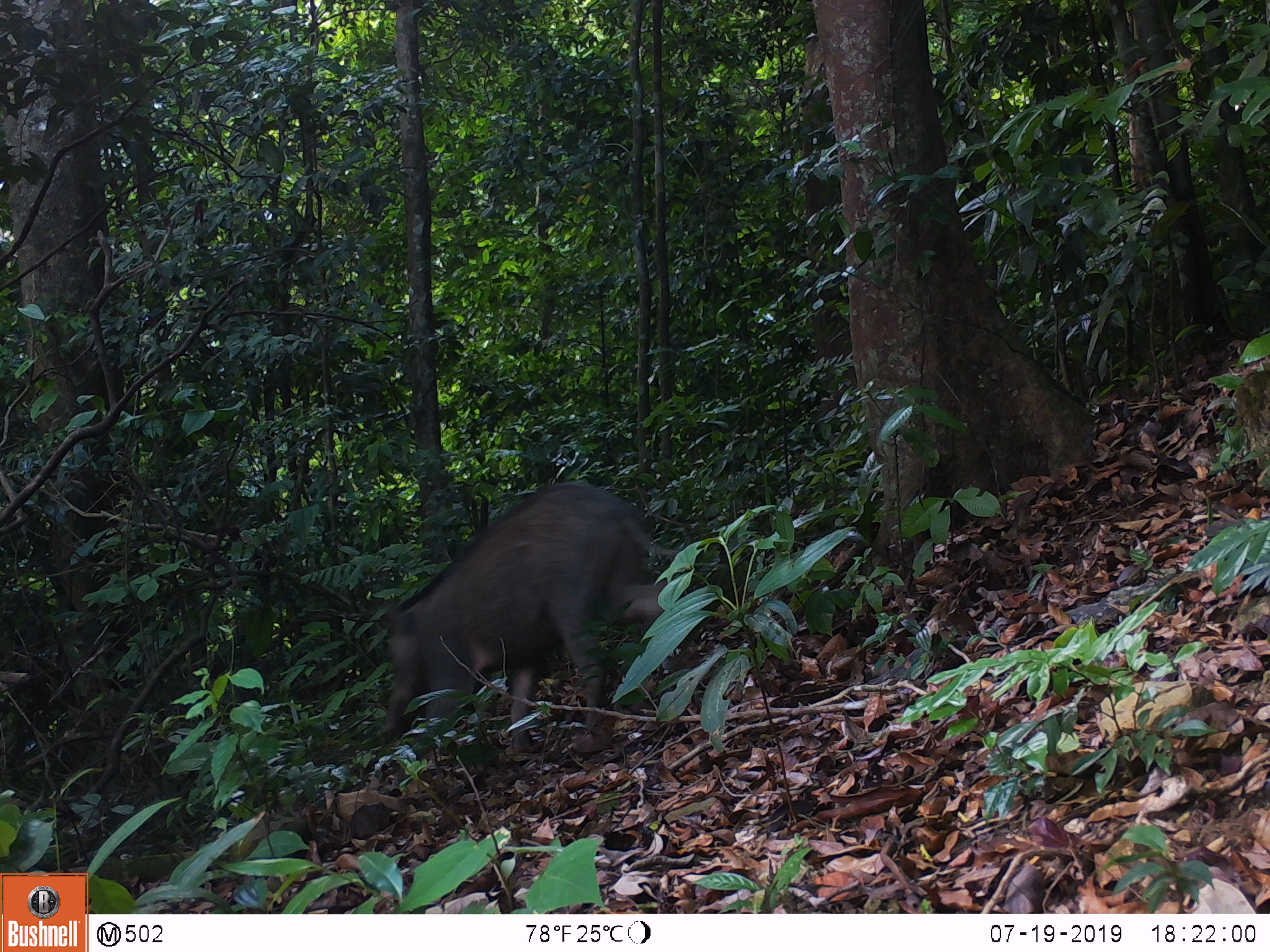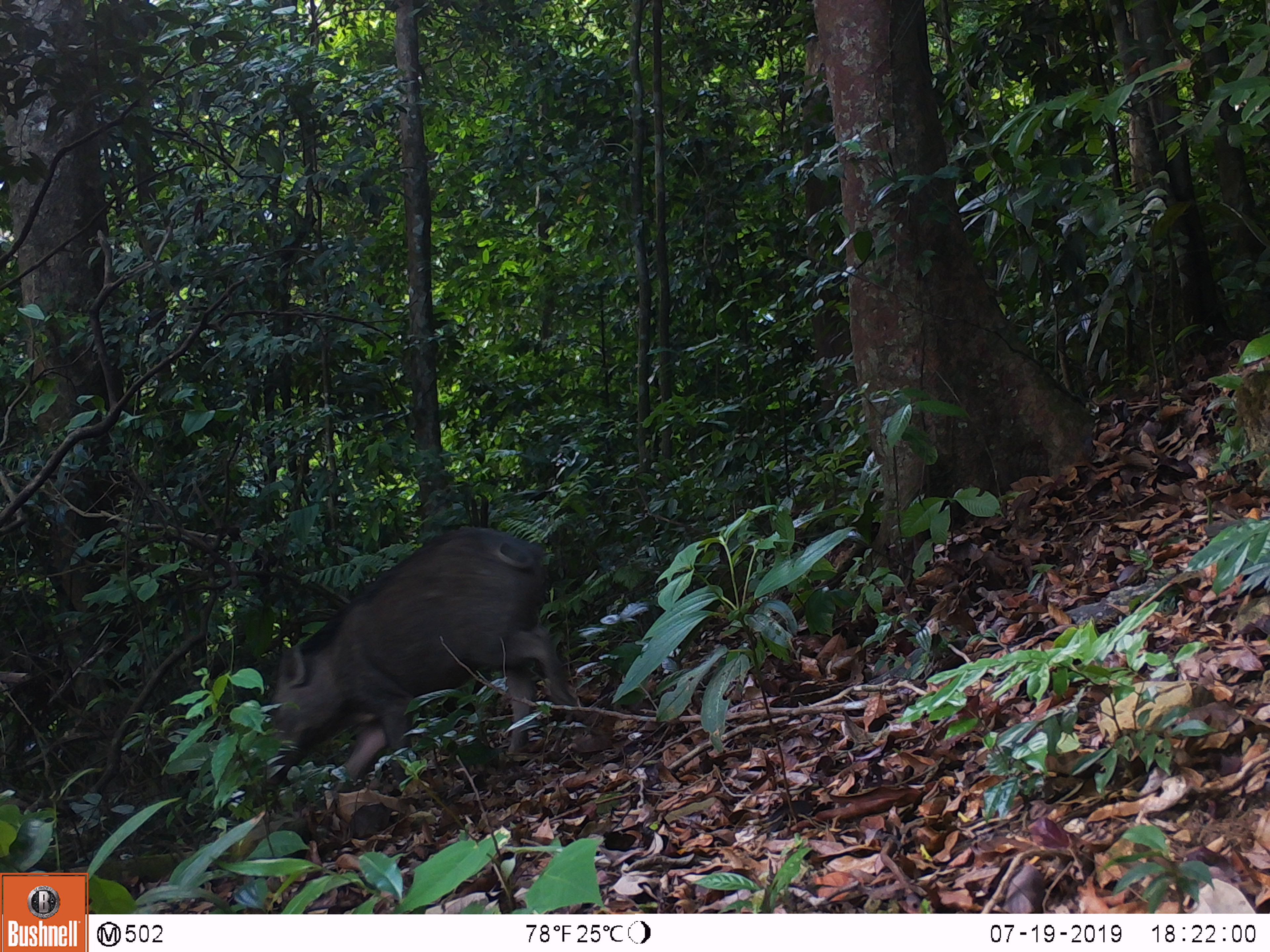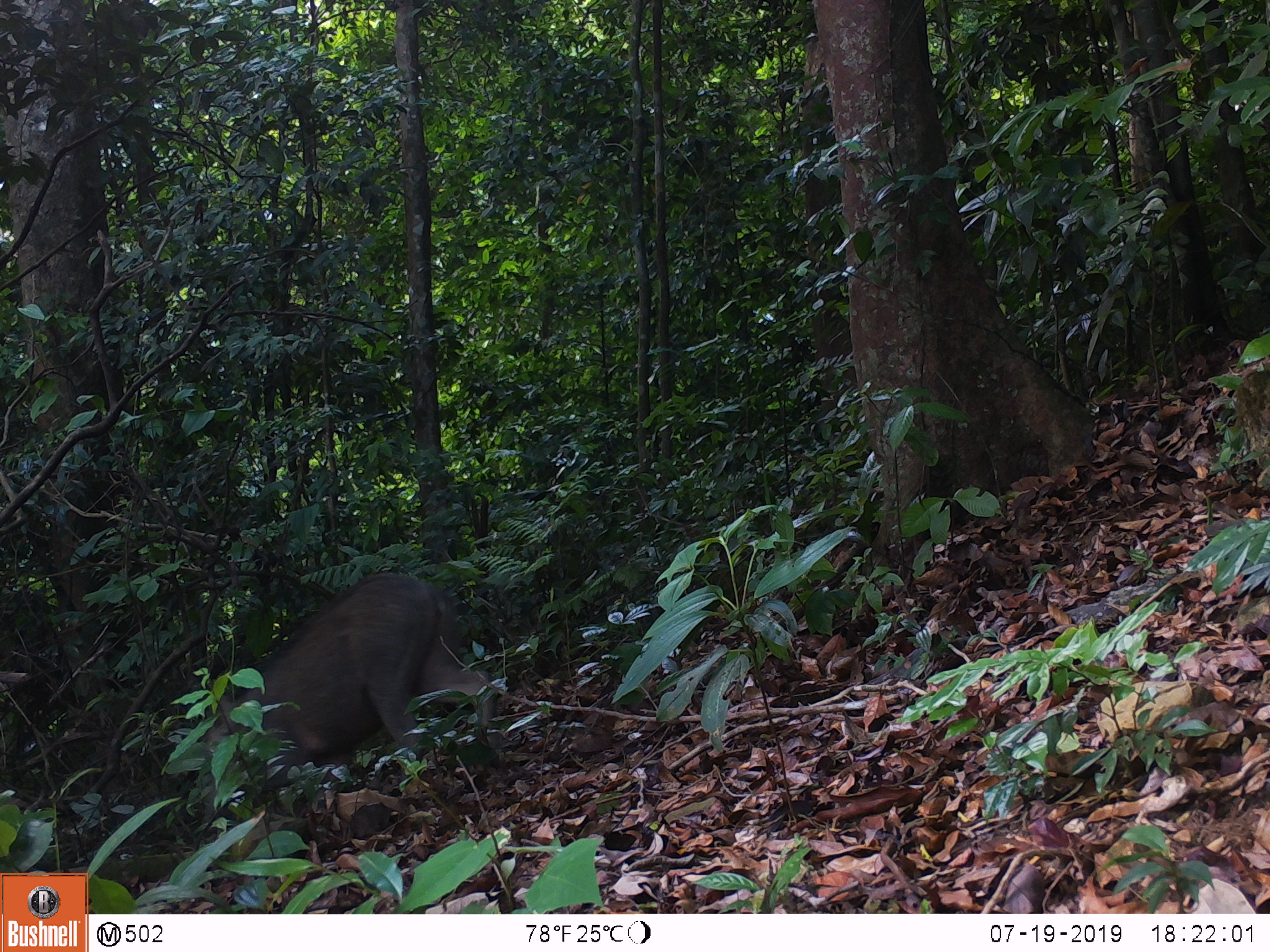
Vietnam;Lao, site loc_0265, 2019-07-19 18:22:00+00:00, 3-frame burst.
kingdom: Animalia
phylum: Chordata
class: Mammalia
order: Artiodactyla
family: Suidae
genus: Sus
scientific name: Sus scrofa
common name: eurasian wild pig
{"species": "eurasian wild pig (Sus scrofa)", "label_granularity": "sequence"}